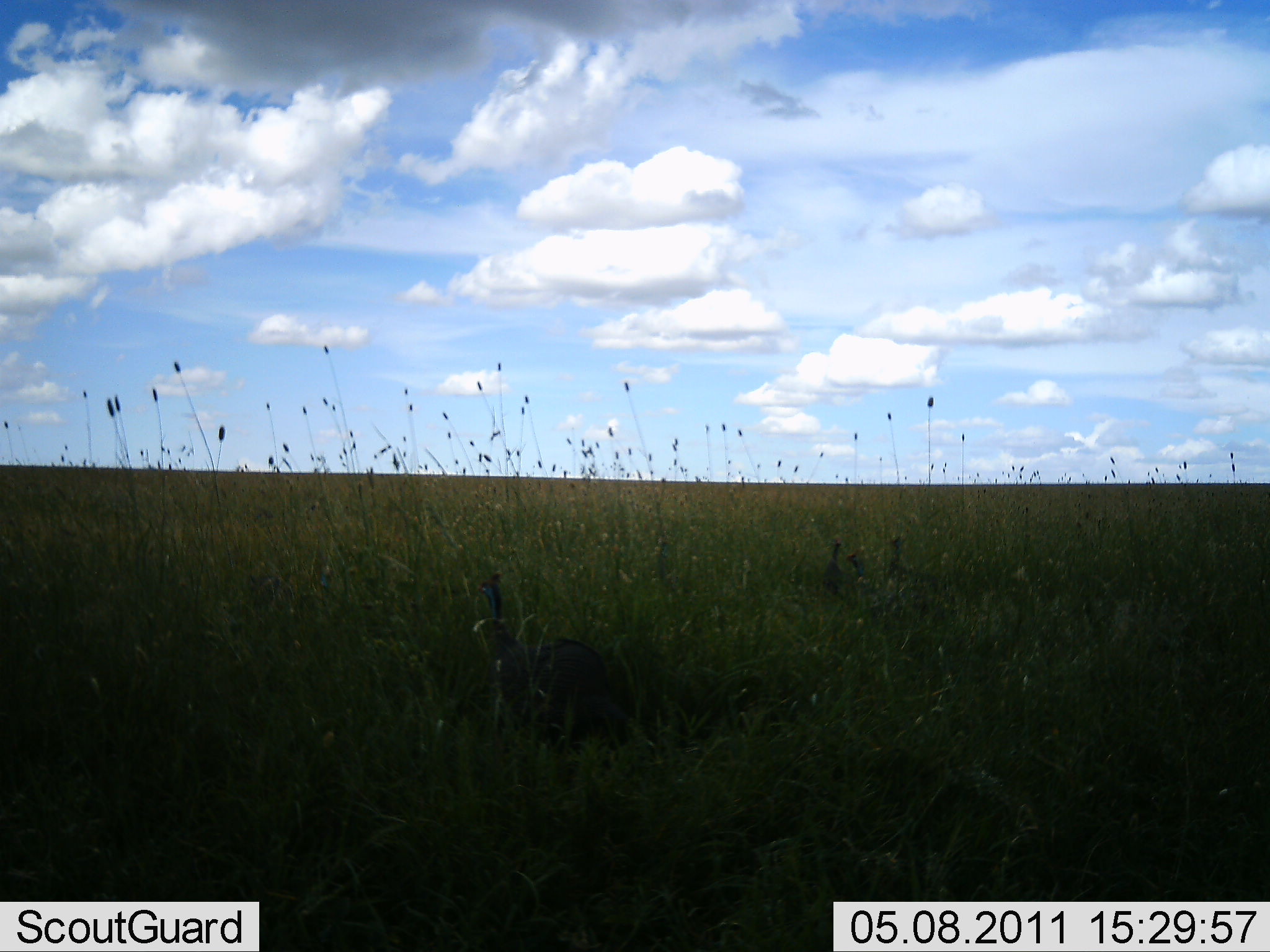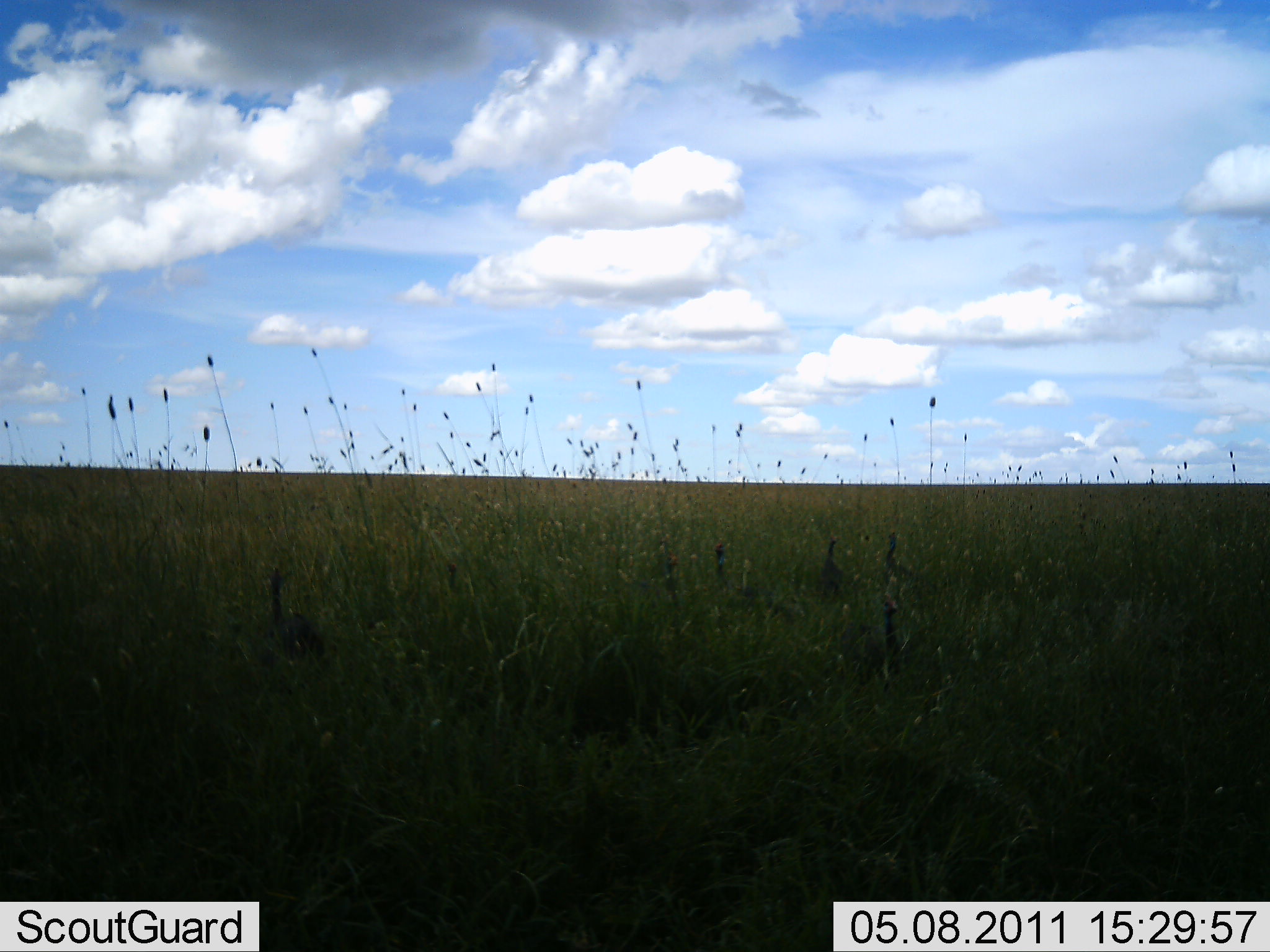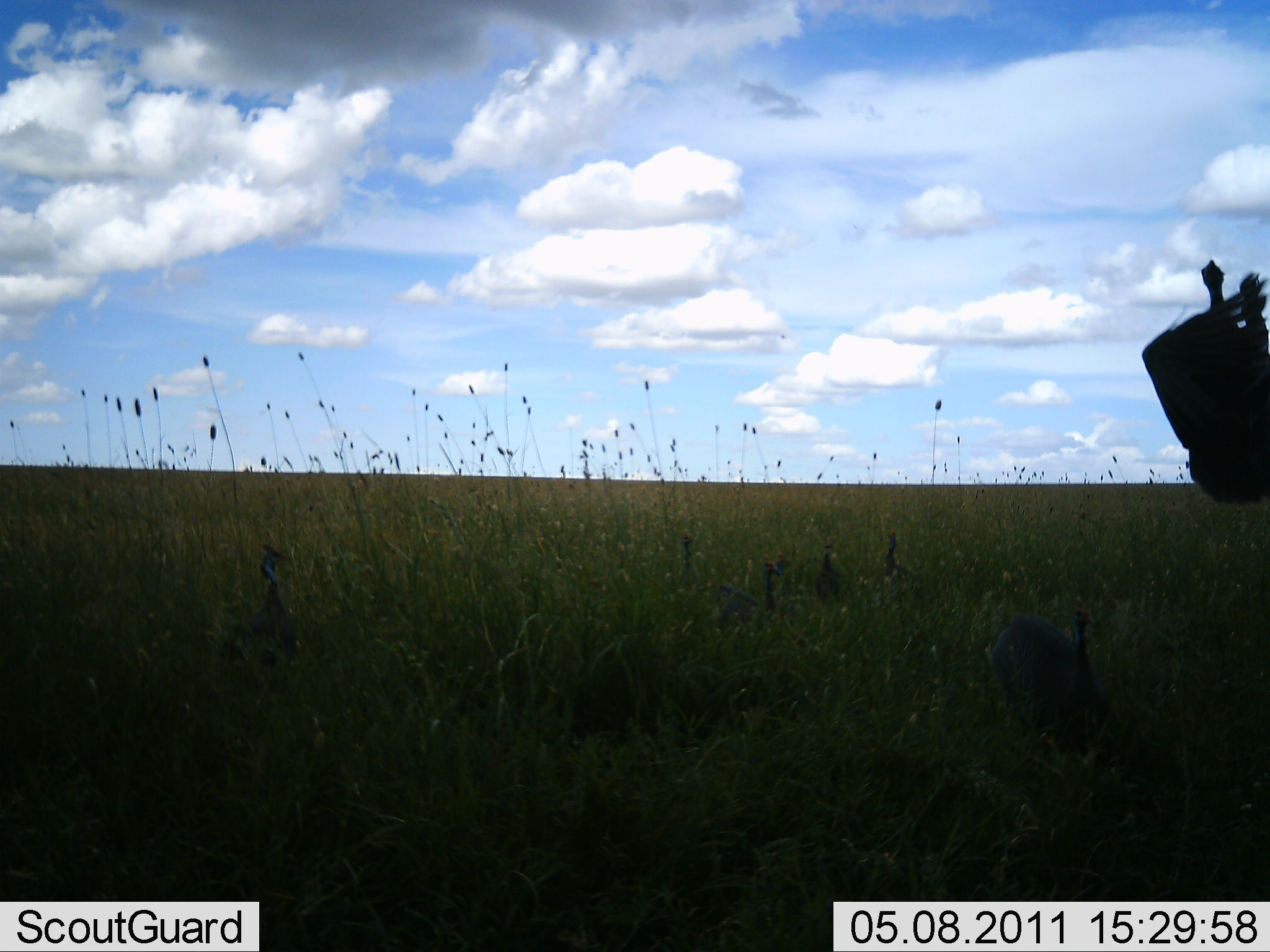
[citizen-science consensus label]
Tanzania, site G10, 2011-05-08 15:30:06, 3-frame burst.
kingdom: Animalia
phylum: Chordata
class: Aves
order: Galliformes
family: Numididae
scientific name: Numididae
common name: guinea fowl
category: guineafowl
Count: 7.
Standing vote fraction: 0%.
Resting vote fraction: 0%.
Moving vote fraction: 100%.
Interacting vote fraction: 0%.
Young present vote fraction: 0%.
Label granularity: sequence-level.